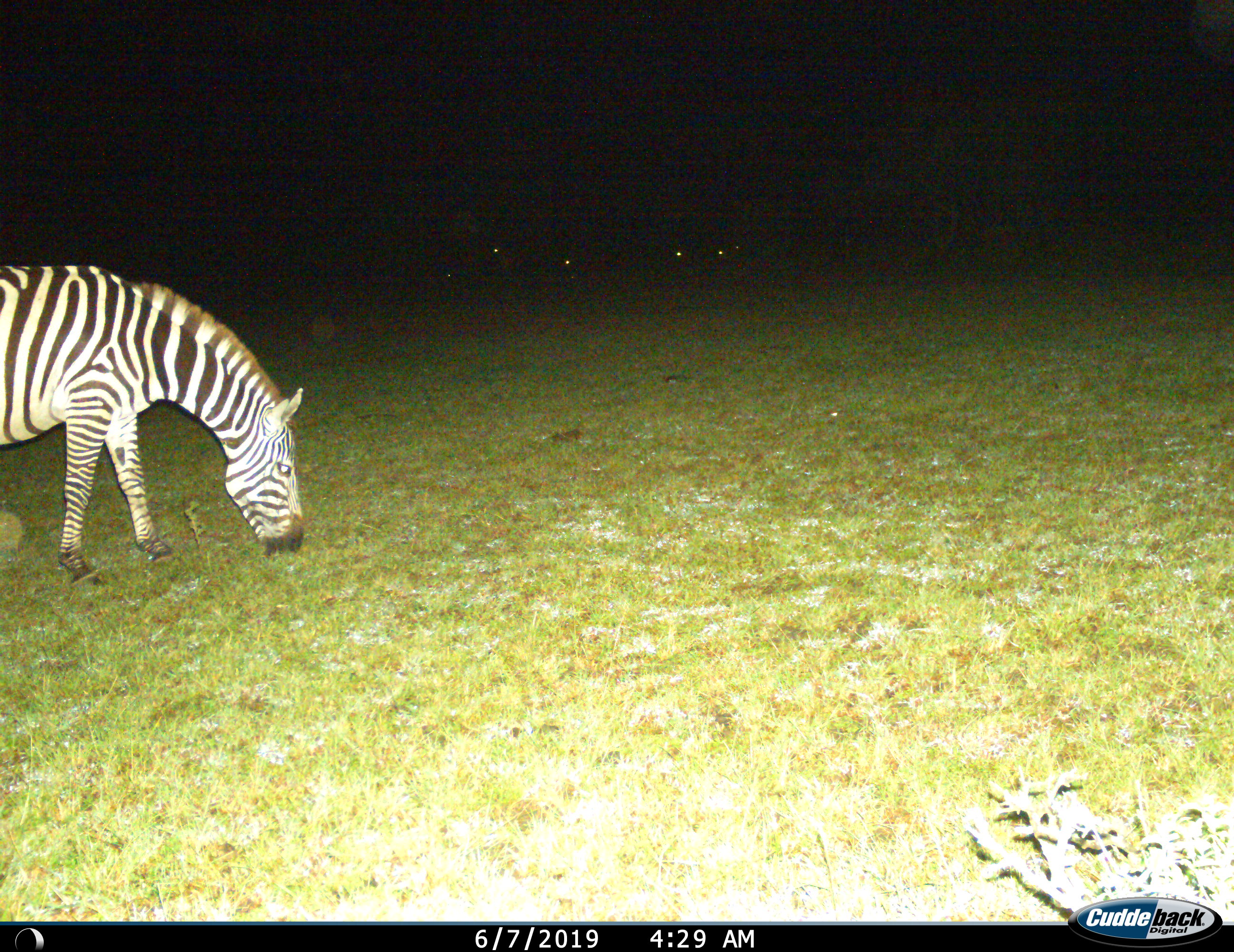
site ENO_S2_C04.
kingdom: Animalia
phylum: Chordata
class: Mammalia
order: Perissodactyla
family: Equidae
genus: Equus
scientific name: Equus quagga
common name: plains zebra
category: zebraplains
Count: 1.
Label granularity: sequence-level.